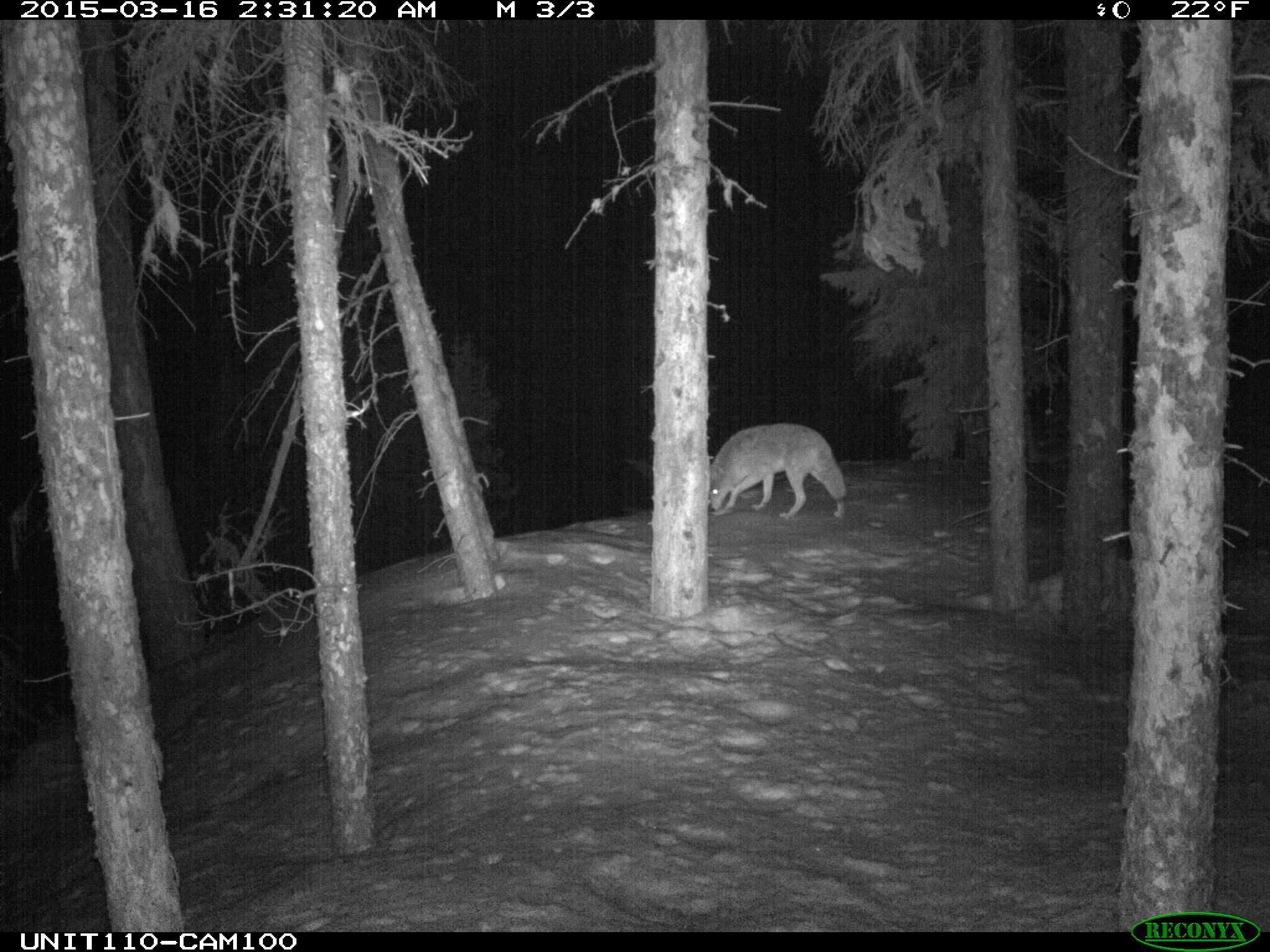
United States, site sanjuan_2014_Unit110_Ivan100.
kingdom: Animalia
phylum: Chordata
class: Mammalia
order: Carnivora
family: Canidae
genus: Canis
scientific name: Canis latrans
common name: coyote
Canis latrans (coyote).